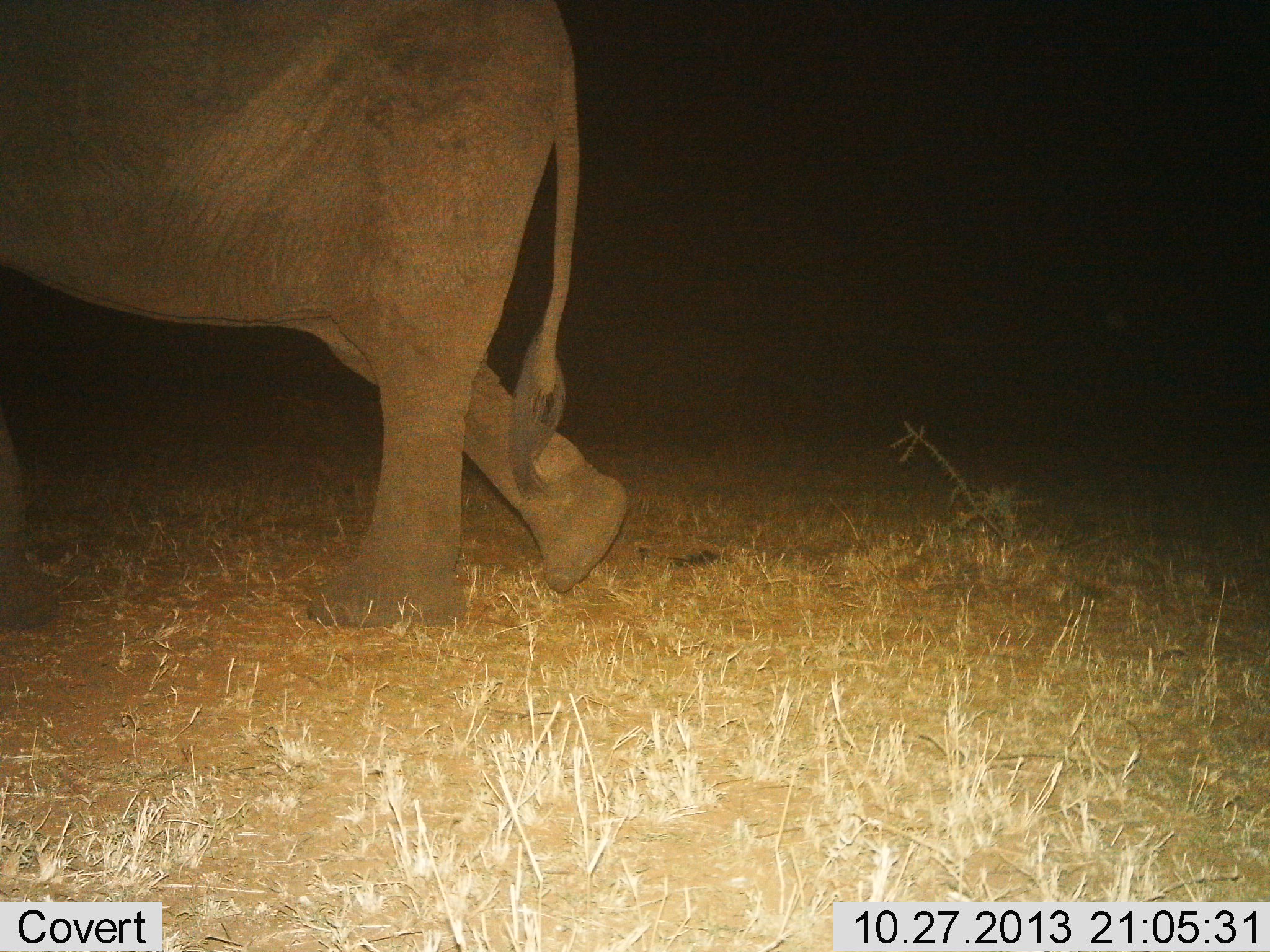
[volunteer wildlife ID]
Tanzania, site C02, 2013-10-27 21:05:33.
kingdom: Animalia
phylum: Chordata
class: Mammalia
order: Proboscidea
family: Elephantidae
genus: Loxodonta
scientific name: Loxodonta africana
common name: african bush elephant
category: elephant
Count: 1.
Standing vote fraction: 10%.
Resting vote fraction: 0%.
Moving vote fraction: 90%.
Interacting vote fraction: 0%.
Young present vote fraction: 0%.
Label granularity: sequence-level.